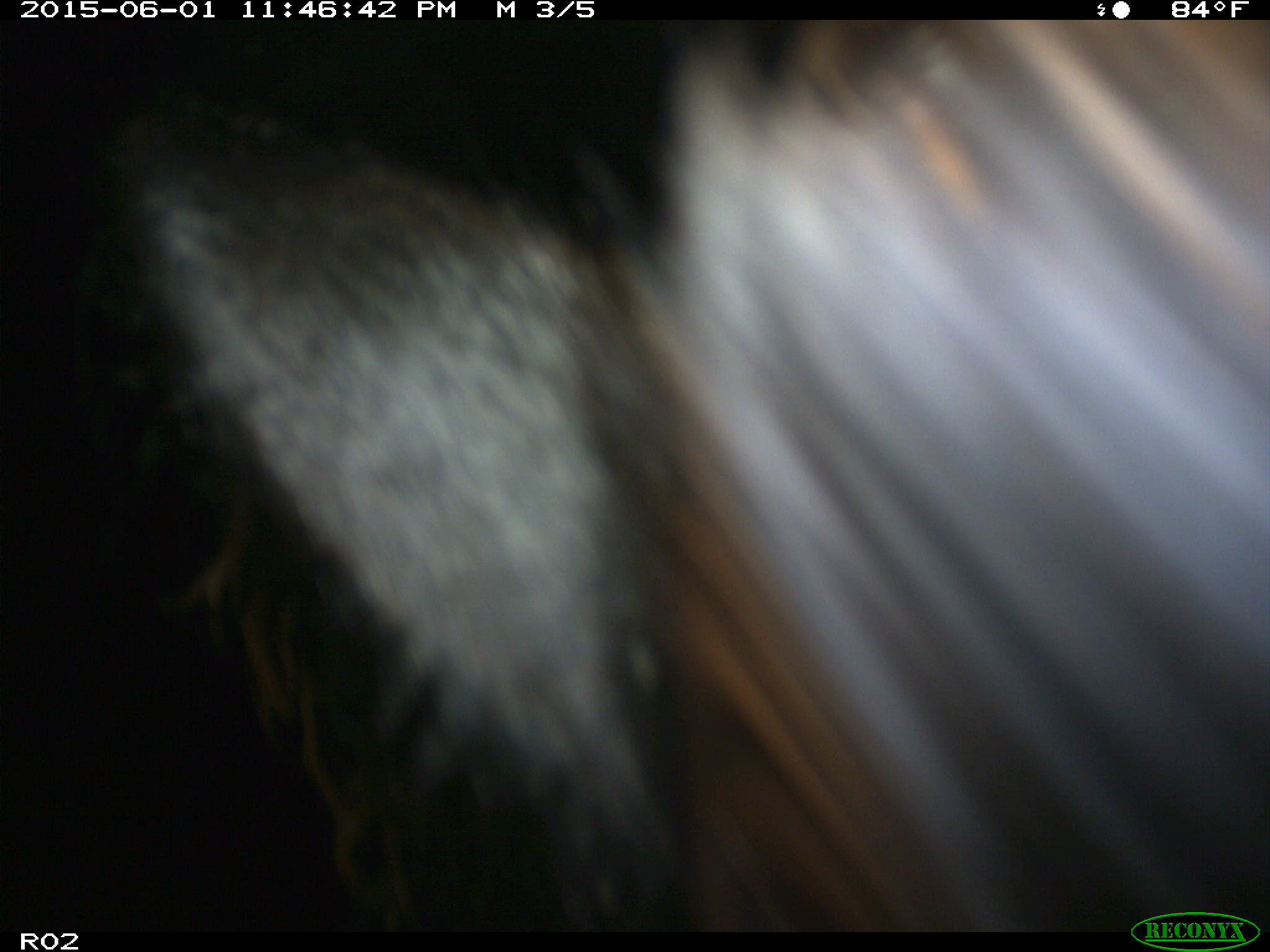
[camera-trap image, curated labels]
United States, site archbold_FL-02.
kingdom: Animalia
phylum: Chordata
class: Mammalia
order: Artiodactyla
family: Bovidae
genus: Bos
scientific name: Bos taurus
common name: domestic cow